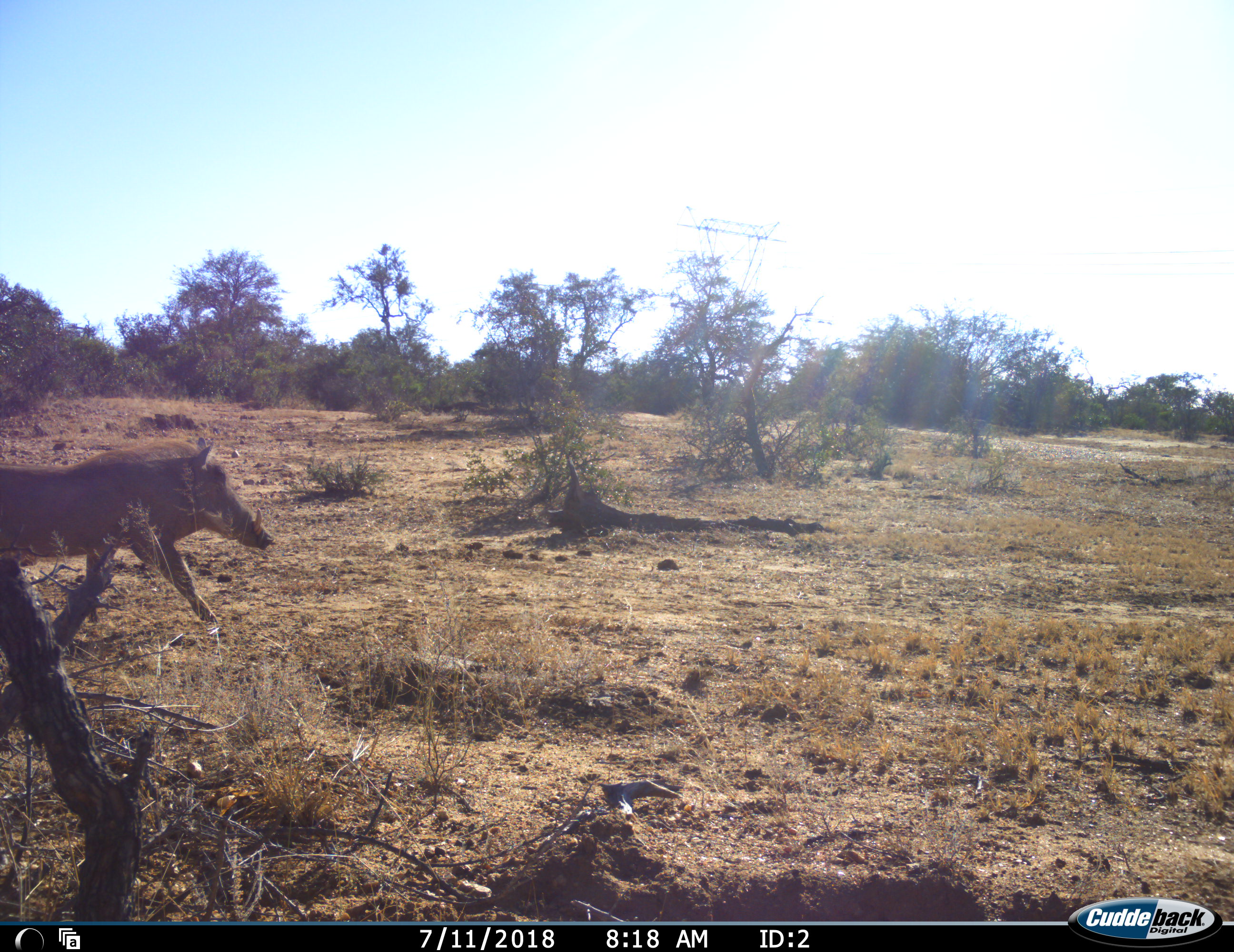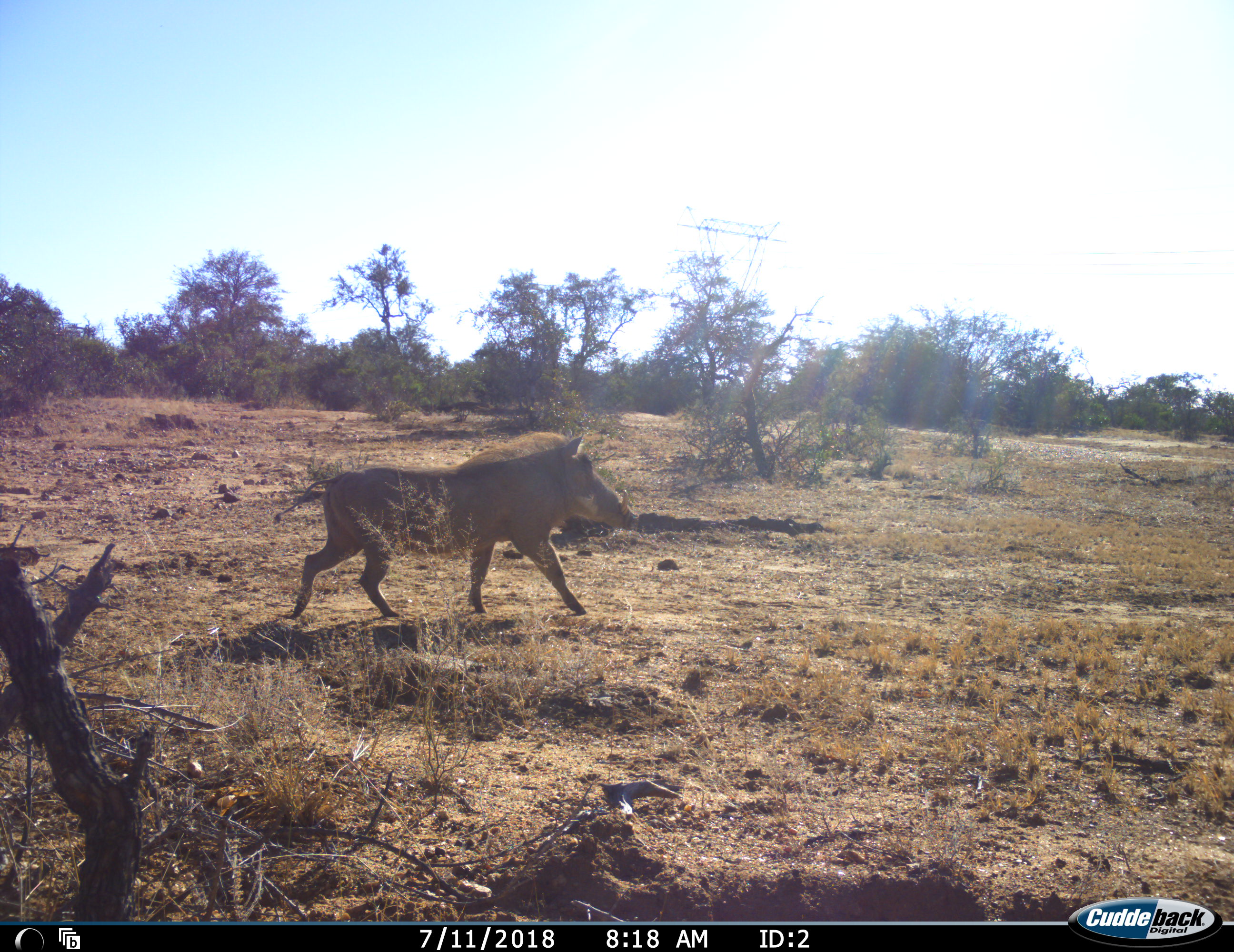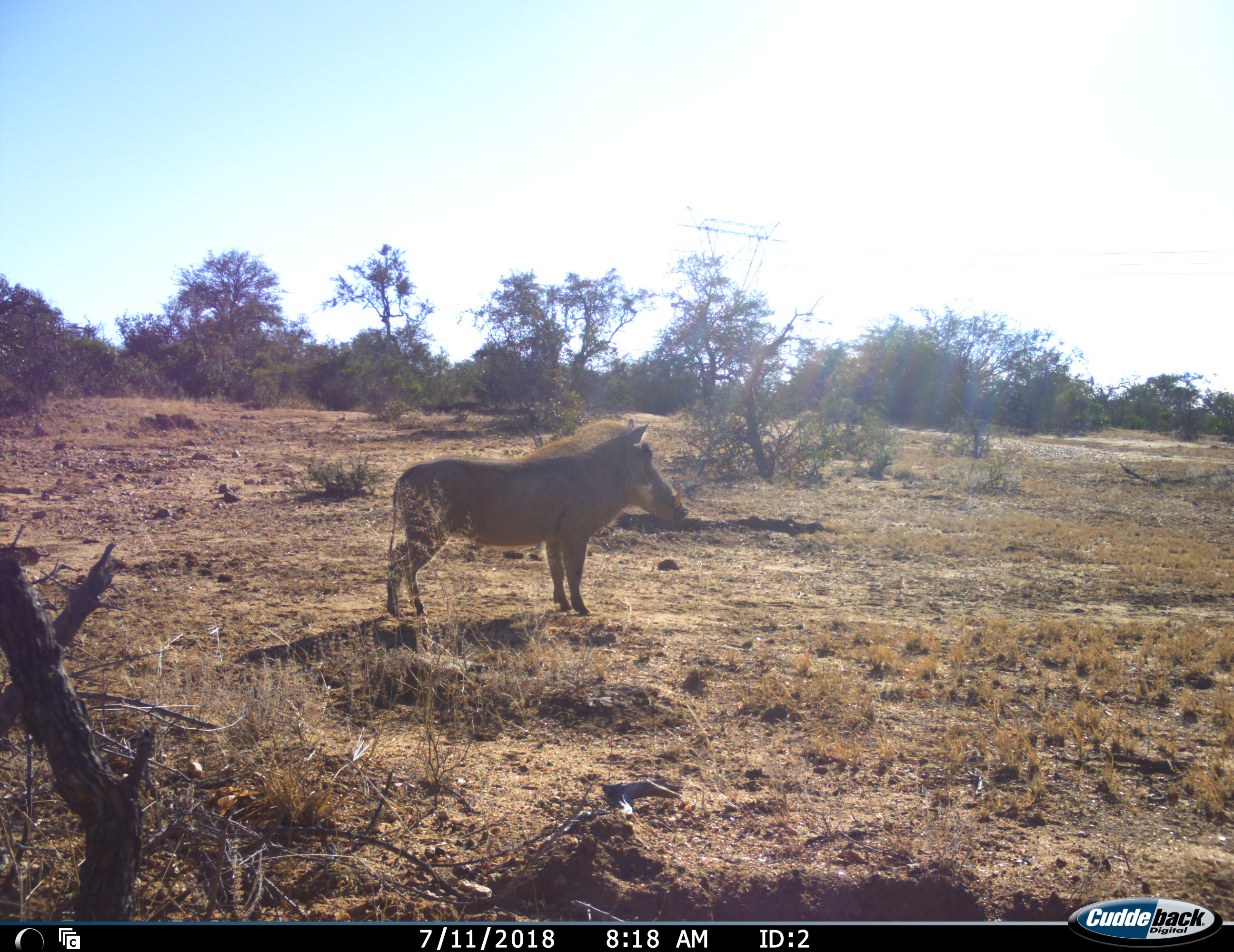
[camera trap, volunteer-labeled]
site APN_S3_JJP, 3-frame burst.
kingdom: Animalia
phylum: Chordata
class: Mammalia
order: Artiodactyla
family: Suidae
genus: Phacochoerus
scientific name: Phacochoerus africanus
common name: warthog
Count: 1.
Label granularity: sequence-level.